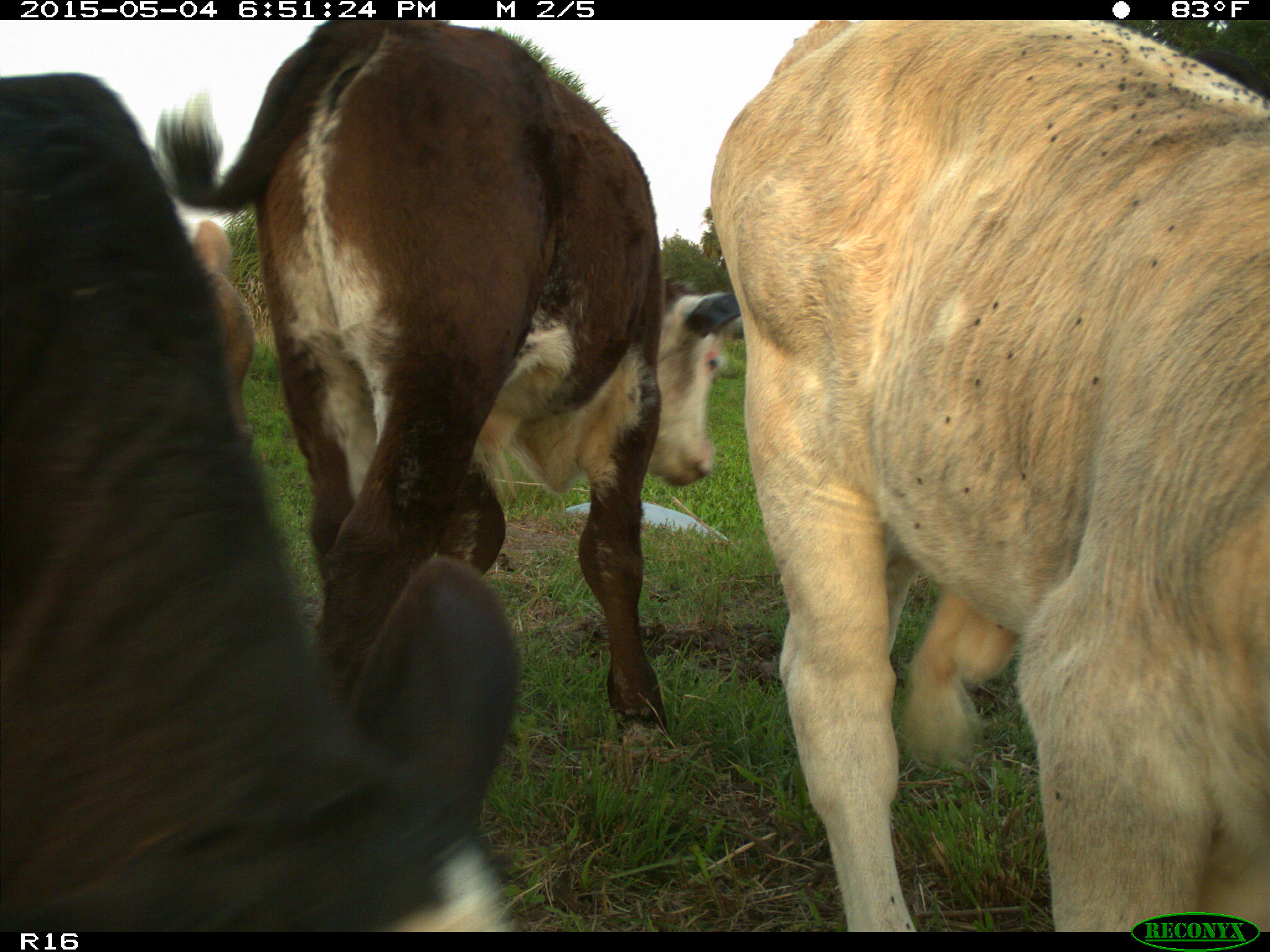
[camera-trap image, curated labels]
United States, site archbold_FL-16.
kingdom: Animalia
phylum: Chordata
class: Mammalia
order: Artiodactyla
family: Bovidae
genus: Bos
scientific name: Bos taurus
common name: domestic cow